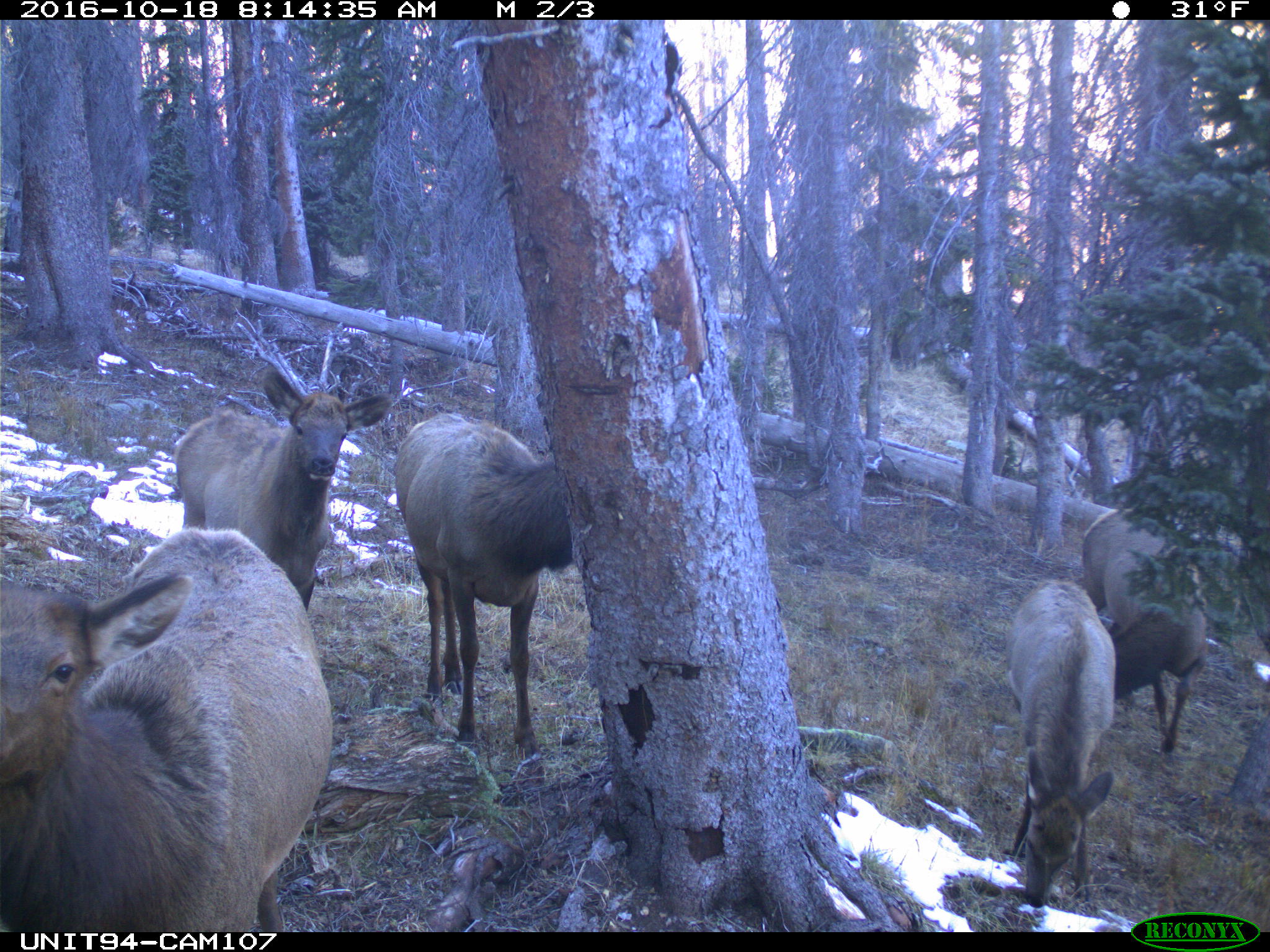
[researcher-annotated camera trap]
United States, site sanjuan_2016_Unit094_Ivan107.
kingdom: Animalia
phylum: Chordata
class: Mammalia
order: Artiodactyla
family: Cervidae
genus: Cervus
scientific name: Cervus elaphus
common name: red deer